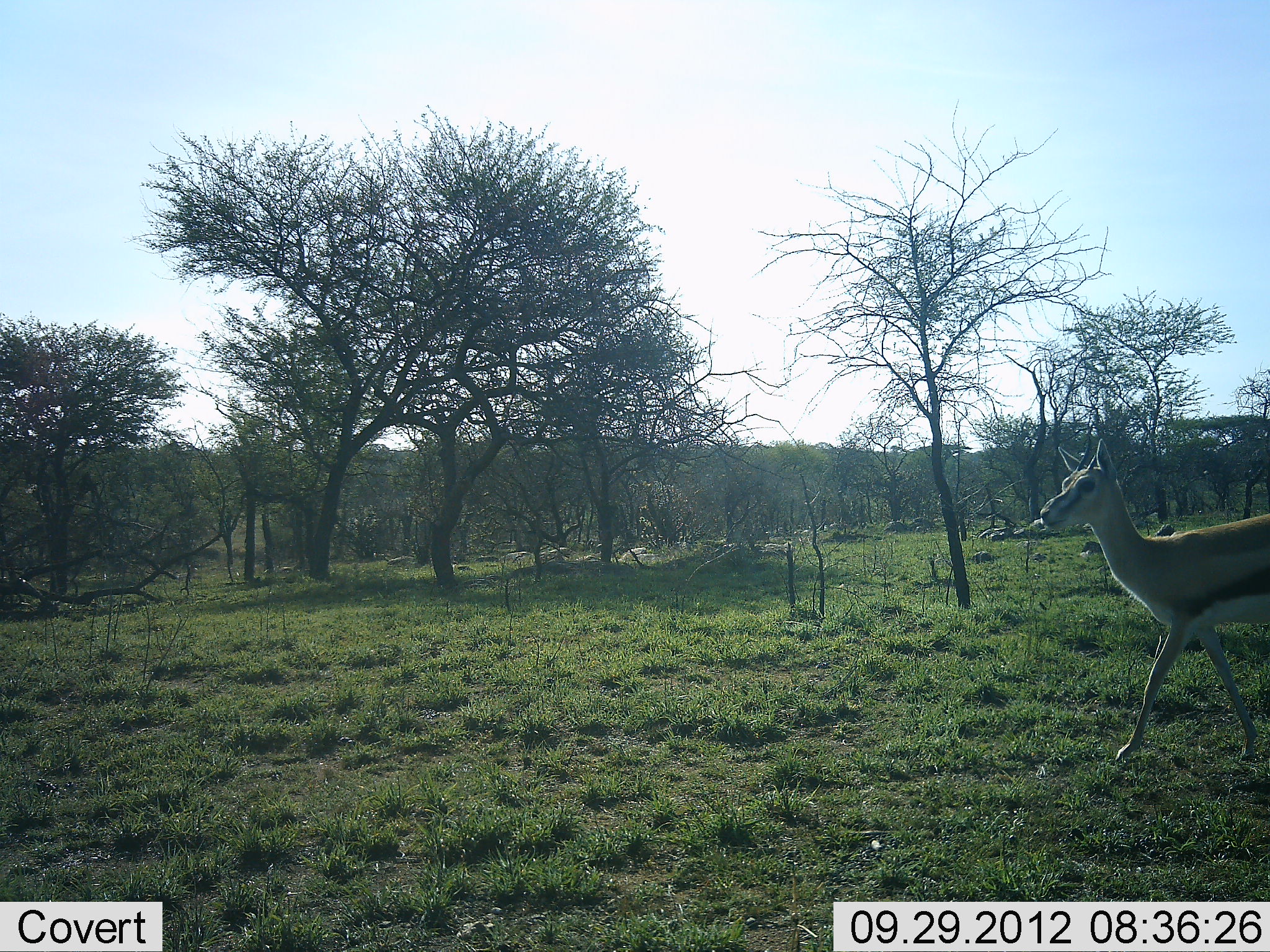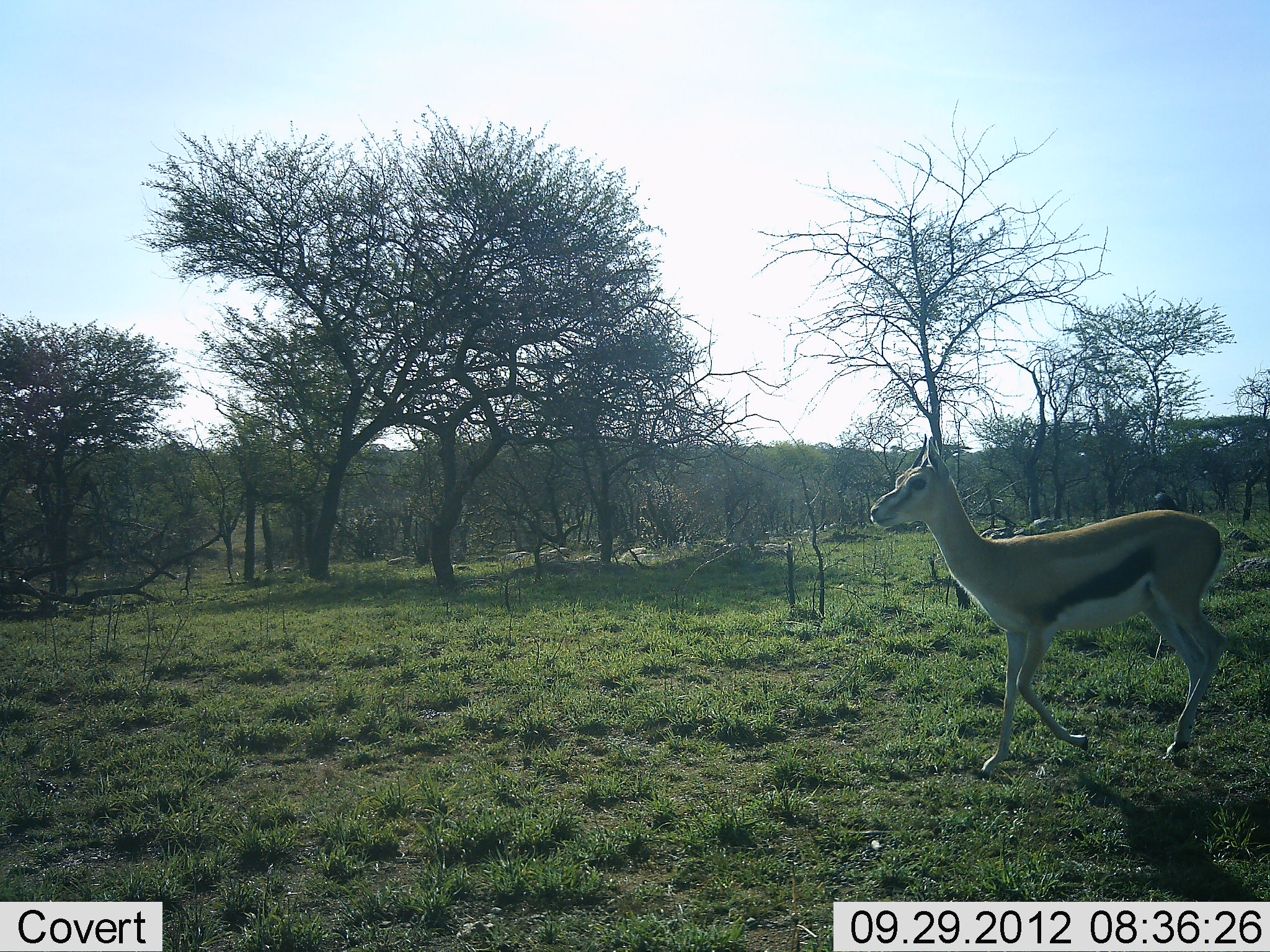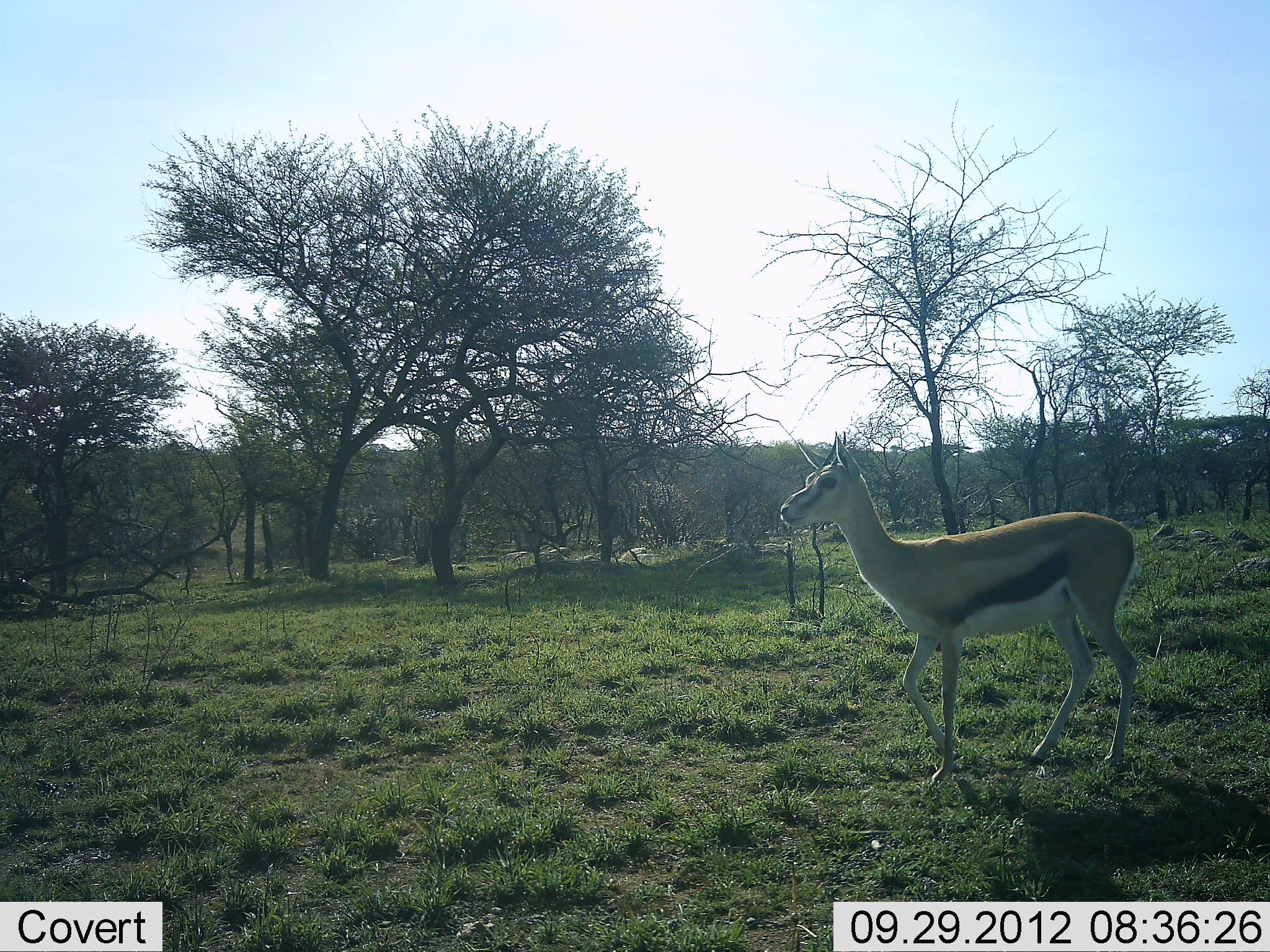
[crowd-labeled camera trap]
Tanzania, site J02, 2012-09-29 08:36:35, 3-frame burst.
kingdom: Animalia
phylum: Chordata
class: Mammalia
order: Artiodactyla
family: Bovidae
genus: Eudorcas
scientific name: Eudorcas thomsonii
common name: thomson's gazelle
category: gazellethomsons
Gazellethomsons (thomson's gazelle) (Eudorcas thomsonii), count 1. Behavior (volunteer vote fractions): standing 0%, resting 0%, moving 100%, interacting 0%. Young present (vote fraction): 0%. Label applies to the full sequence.